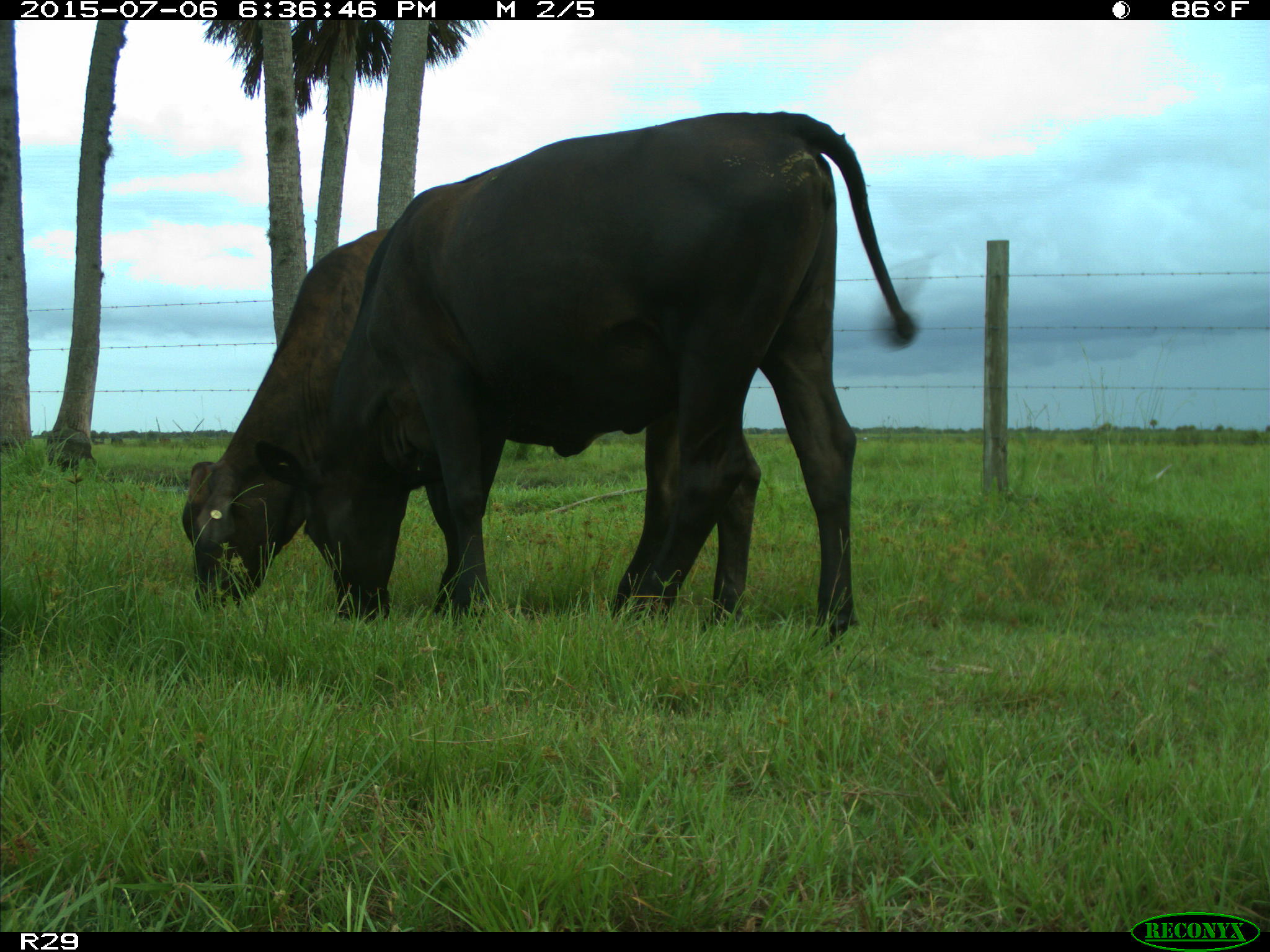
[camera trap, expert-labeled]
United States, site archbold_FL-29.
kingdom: Animalia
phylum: Chordata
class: Mammalia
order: Artiodactyla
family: Bovidae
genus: Bos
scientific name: Bos taurus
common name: domestic cow